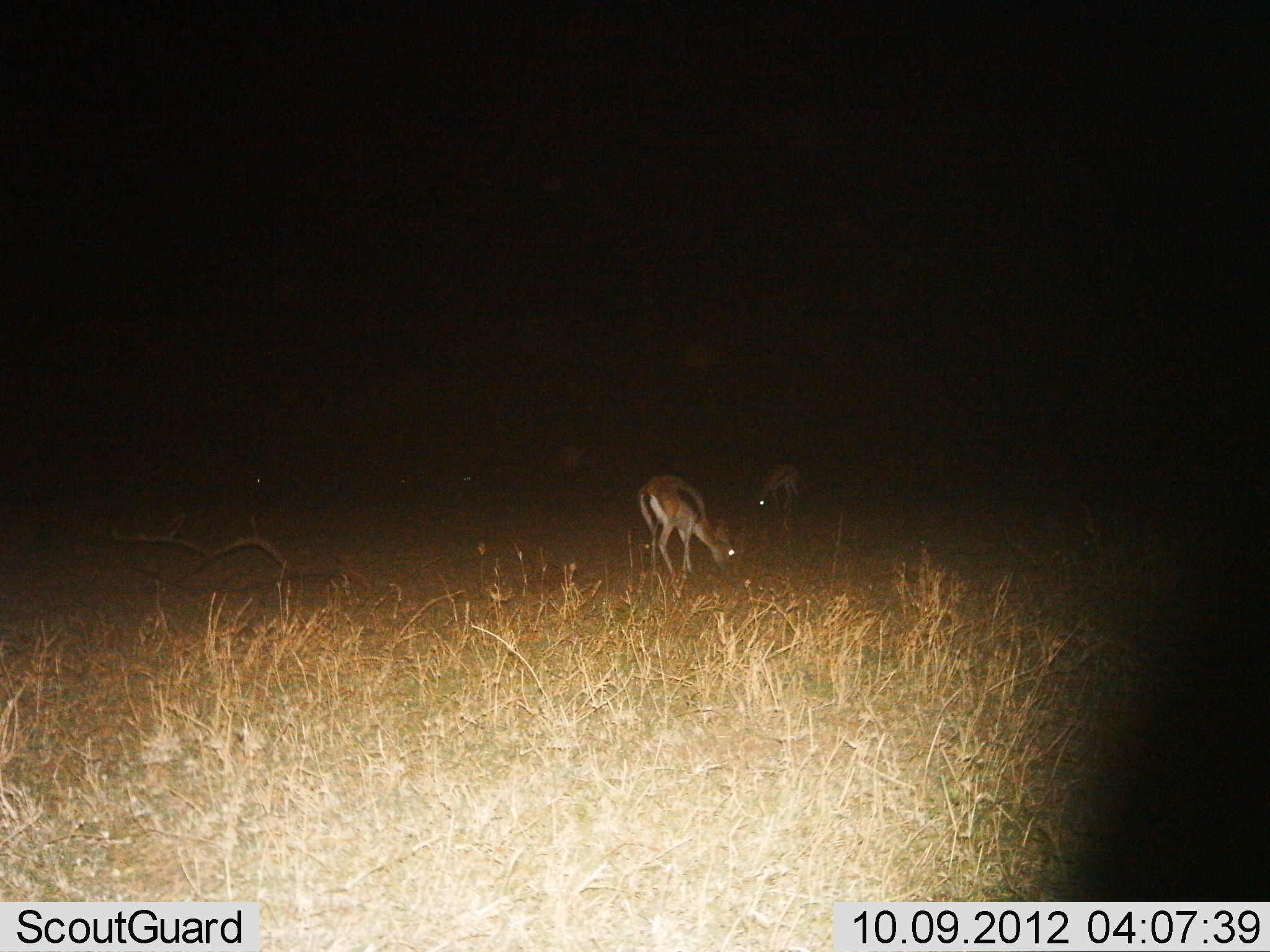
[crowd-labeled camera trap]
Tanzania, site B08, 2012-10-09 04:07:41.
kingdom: Animalia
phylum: Chordata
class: Mammalia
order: Artiodactyla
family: Bovidae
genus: Eudorcas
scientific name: Eudorcas thomsonii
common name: thomson's gazelle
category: gazellethomsons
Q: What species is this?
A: Gazellethomsons (thomson's gazelle) (Eudorcas thomsonii).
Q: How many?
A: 2.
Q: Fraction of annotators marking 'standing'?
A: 0%.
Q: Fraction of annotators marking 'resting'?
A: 0%.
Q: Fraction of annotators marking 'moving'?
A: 0%.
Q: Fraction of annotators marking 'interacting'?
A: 0%.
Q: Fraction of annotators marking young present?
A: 0%.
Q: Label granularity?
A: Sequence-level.